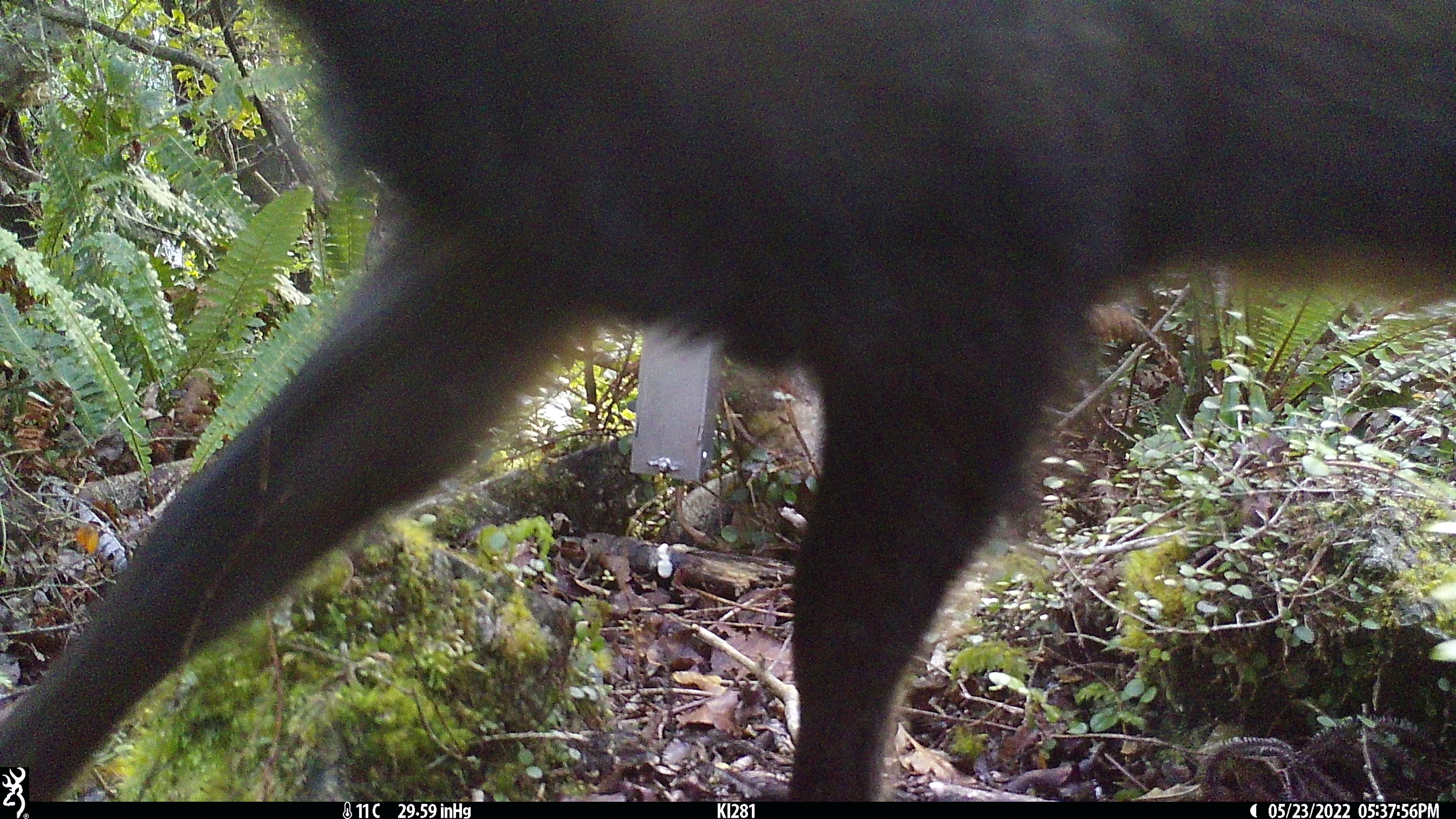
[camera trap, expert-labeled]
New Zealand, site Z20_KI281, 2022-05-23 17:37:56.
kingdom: Animalia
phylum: Chordata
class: Mammalia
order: Artiodactyla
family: Bovidae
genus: Rupicapra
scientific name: Rupicapra rupicapra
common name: alpine chamois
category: chamois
Chamois (alpine chamois) (Rupicapra rupicapra).